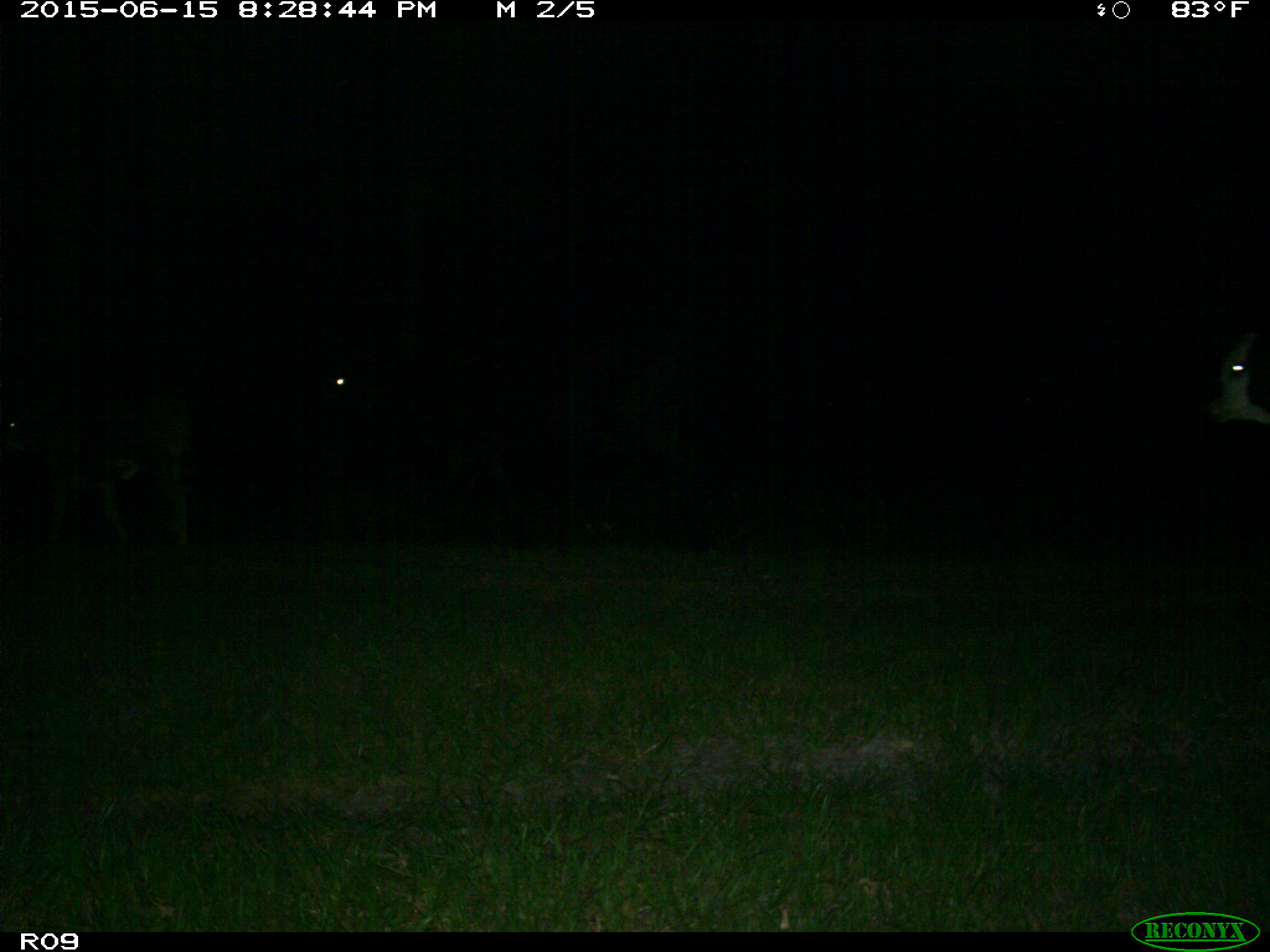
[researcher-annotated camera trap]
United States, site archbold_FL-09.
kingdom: Animalia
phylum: Chordata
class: Mammalia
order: Artiodactyla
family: Bovidae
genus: Bos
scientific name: Bos taurus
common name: domestic cow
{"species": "Bos taurus (domestic cow)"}